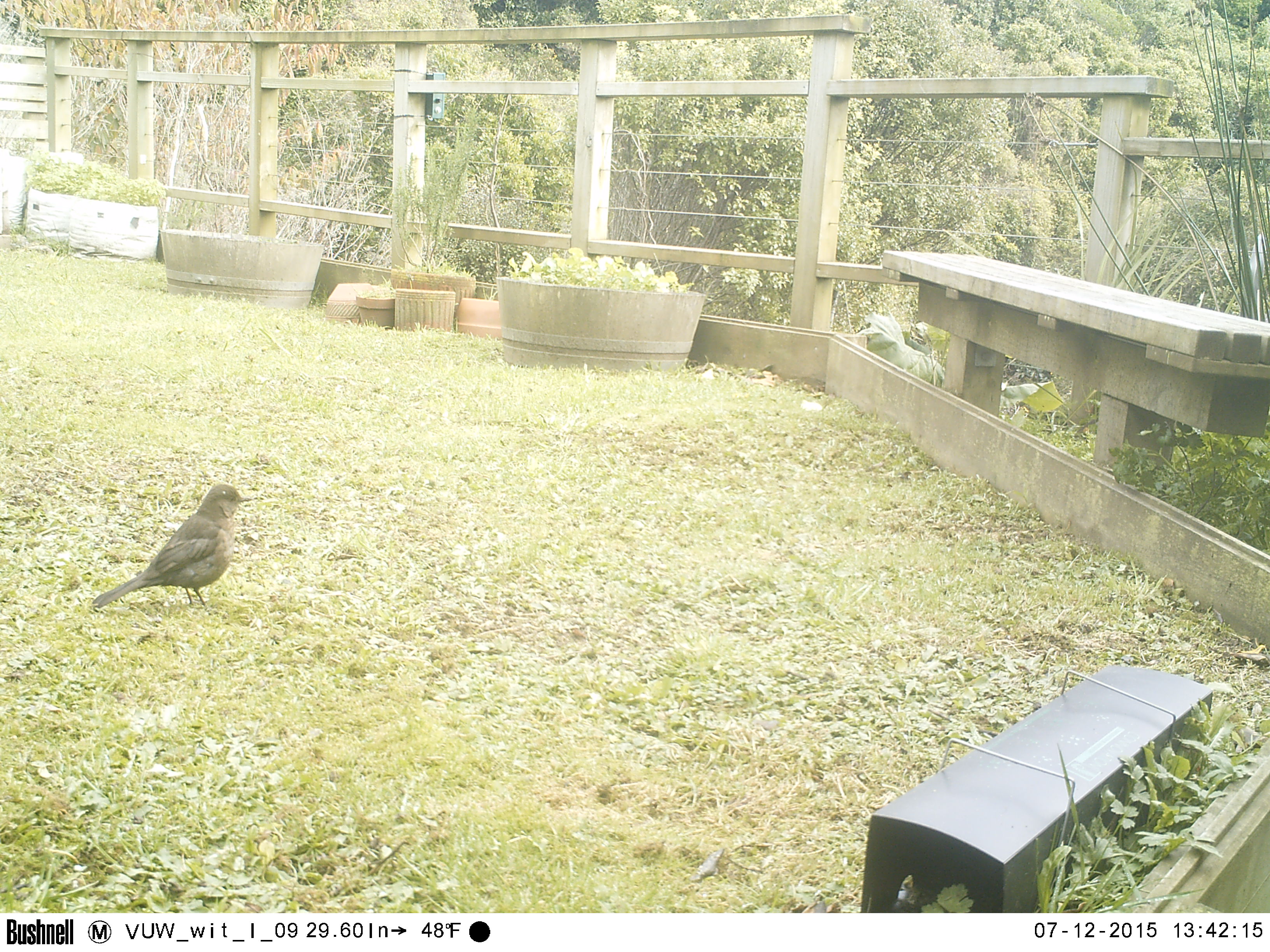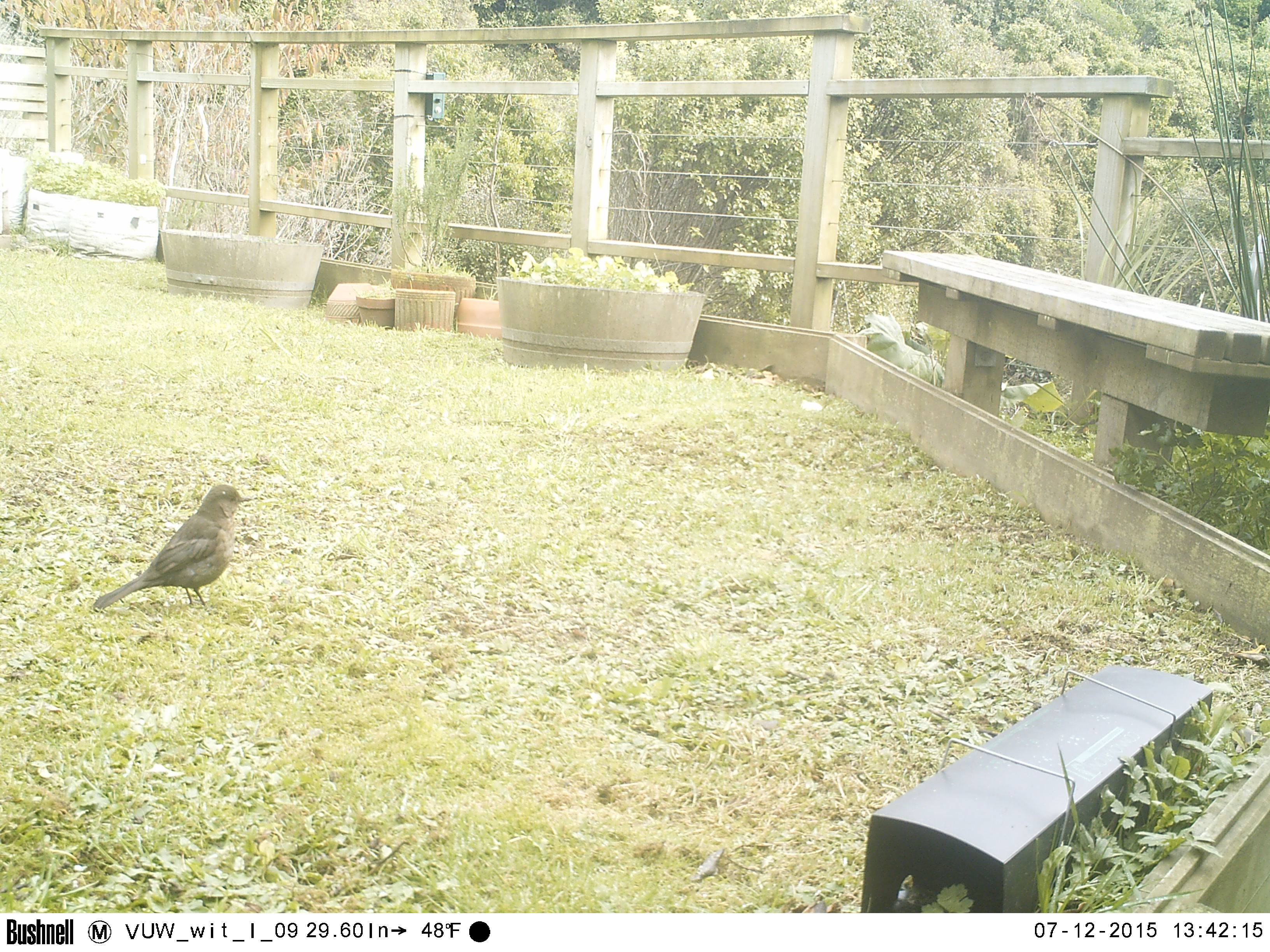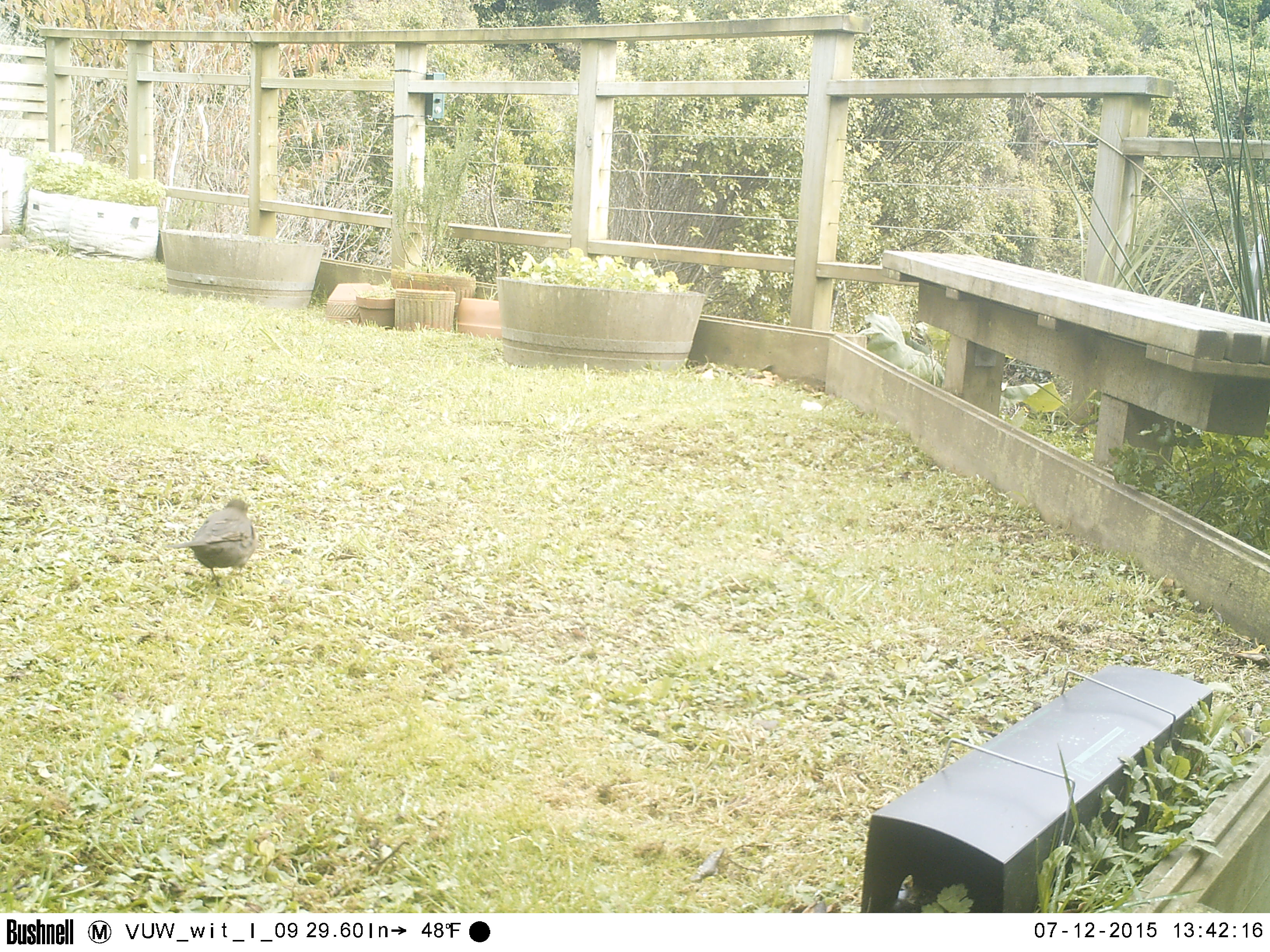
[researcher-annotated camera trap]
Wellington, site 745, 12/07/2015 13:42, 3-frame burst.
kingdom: Animalia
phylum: Chordata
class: Aves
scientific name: Aves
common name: bird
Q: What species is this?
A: Bird (Aves).